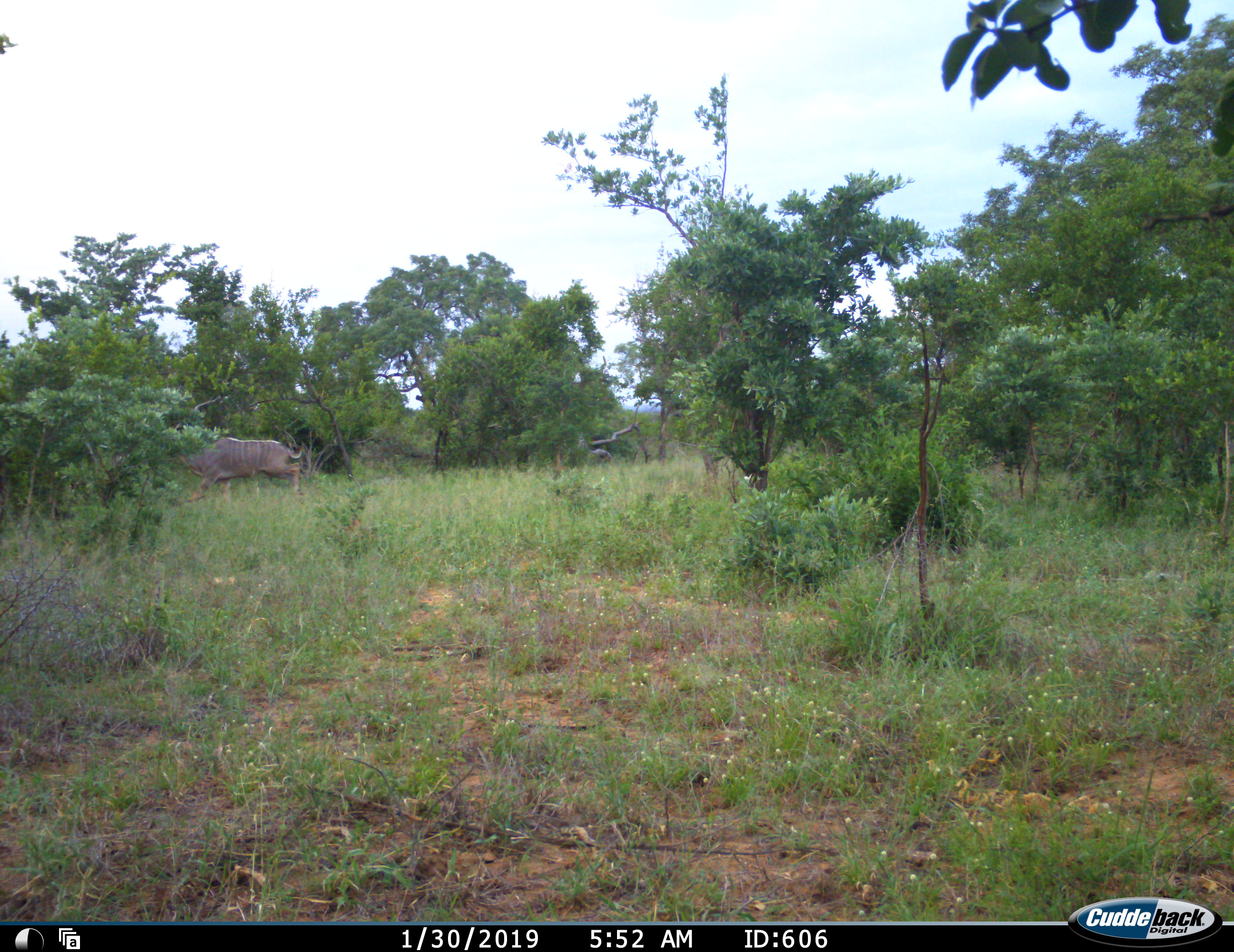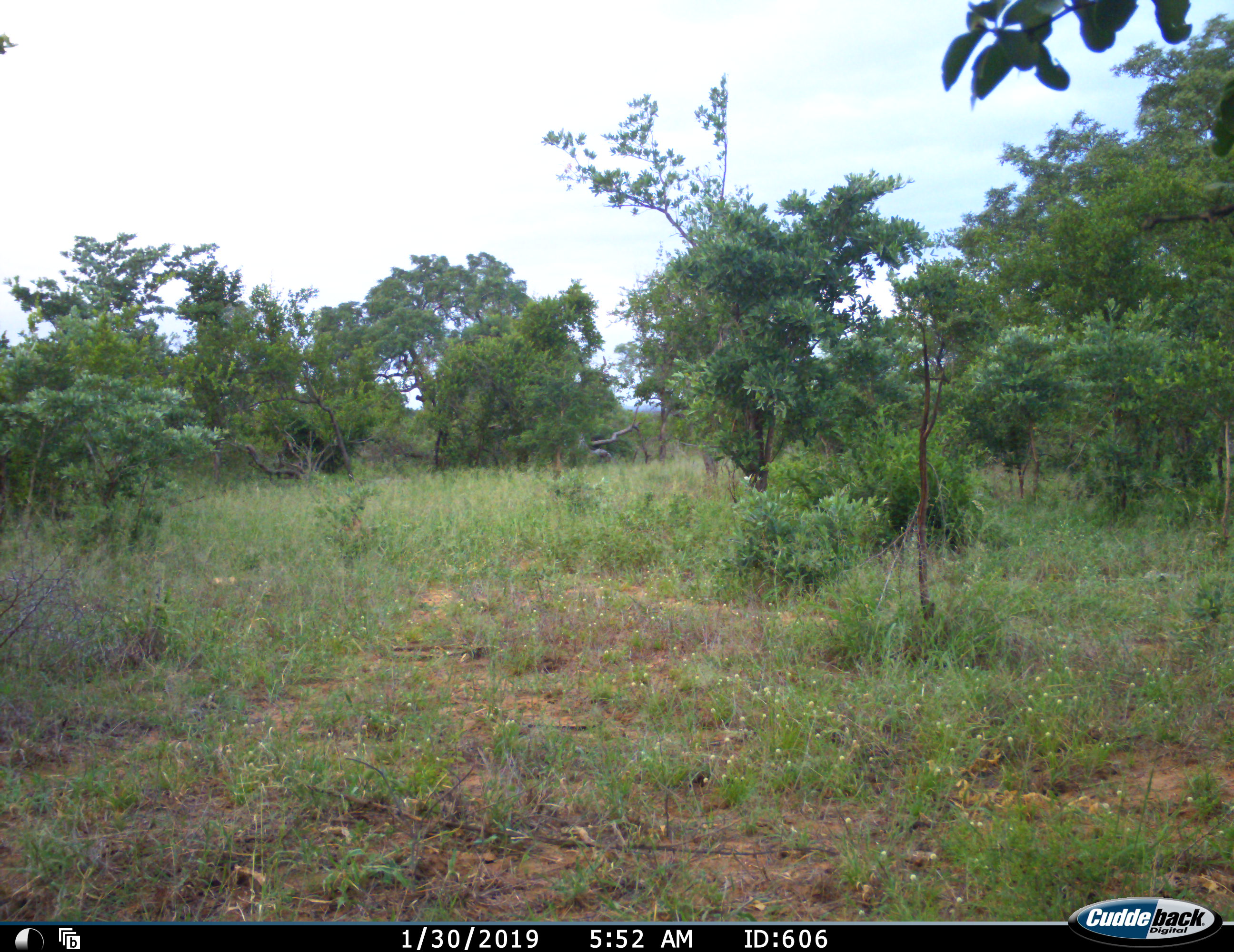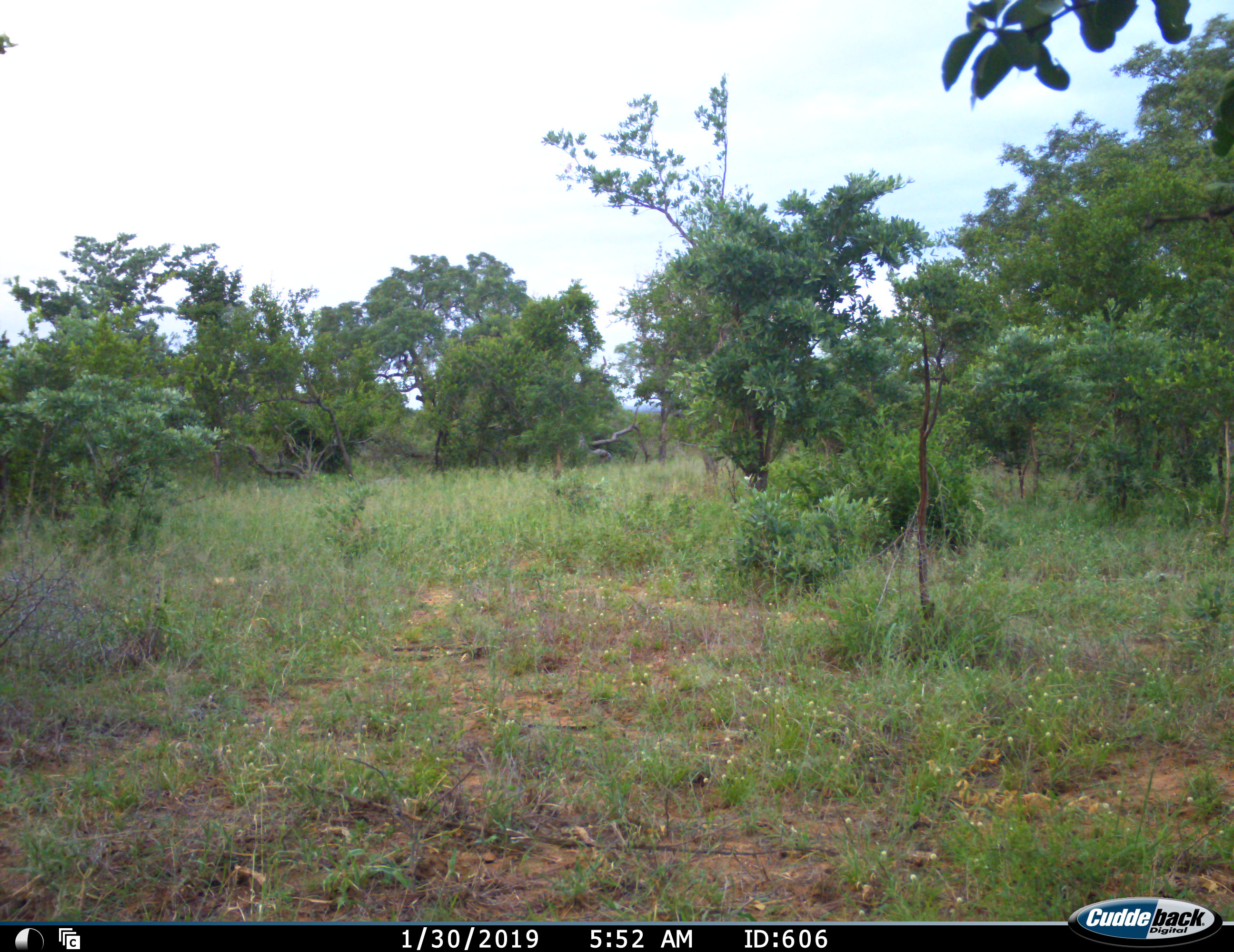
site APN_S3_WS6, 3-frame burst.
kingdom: Animalia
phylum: Chordata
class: Mammalia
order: Artiodactyla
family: Bovidae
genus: Tragelaphus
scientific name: Tragelaphus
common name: kudu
Kudu (Tragelaphus), count 1. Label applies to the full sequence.